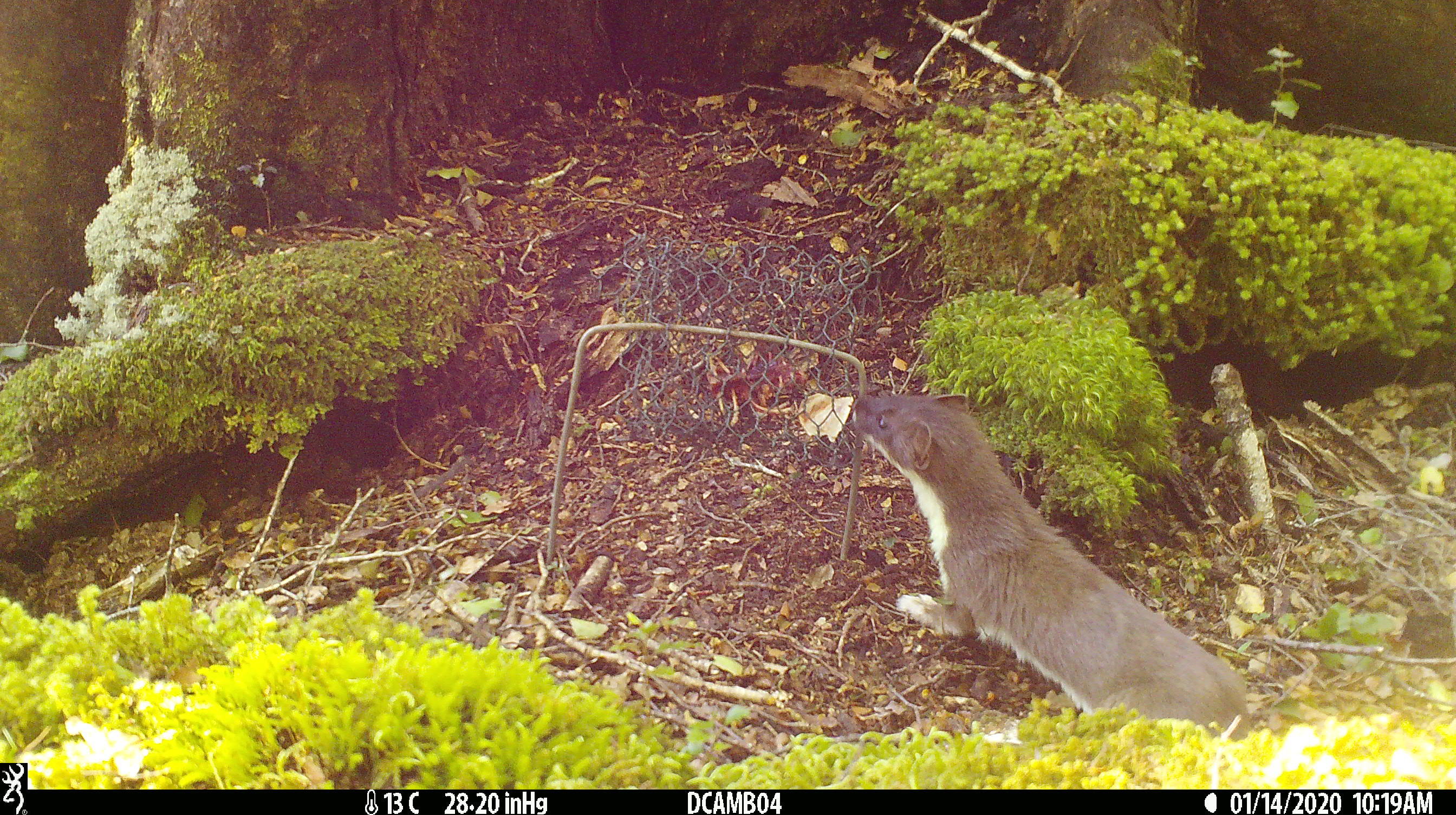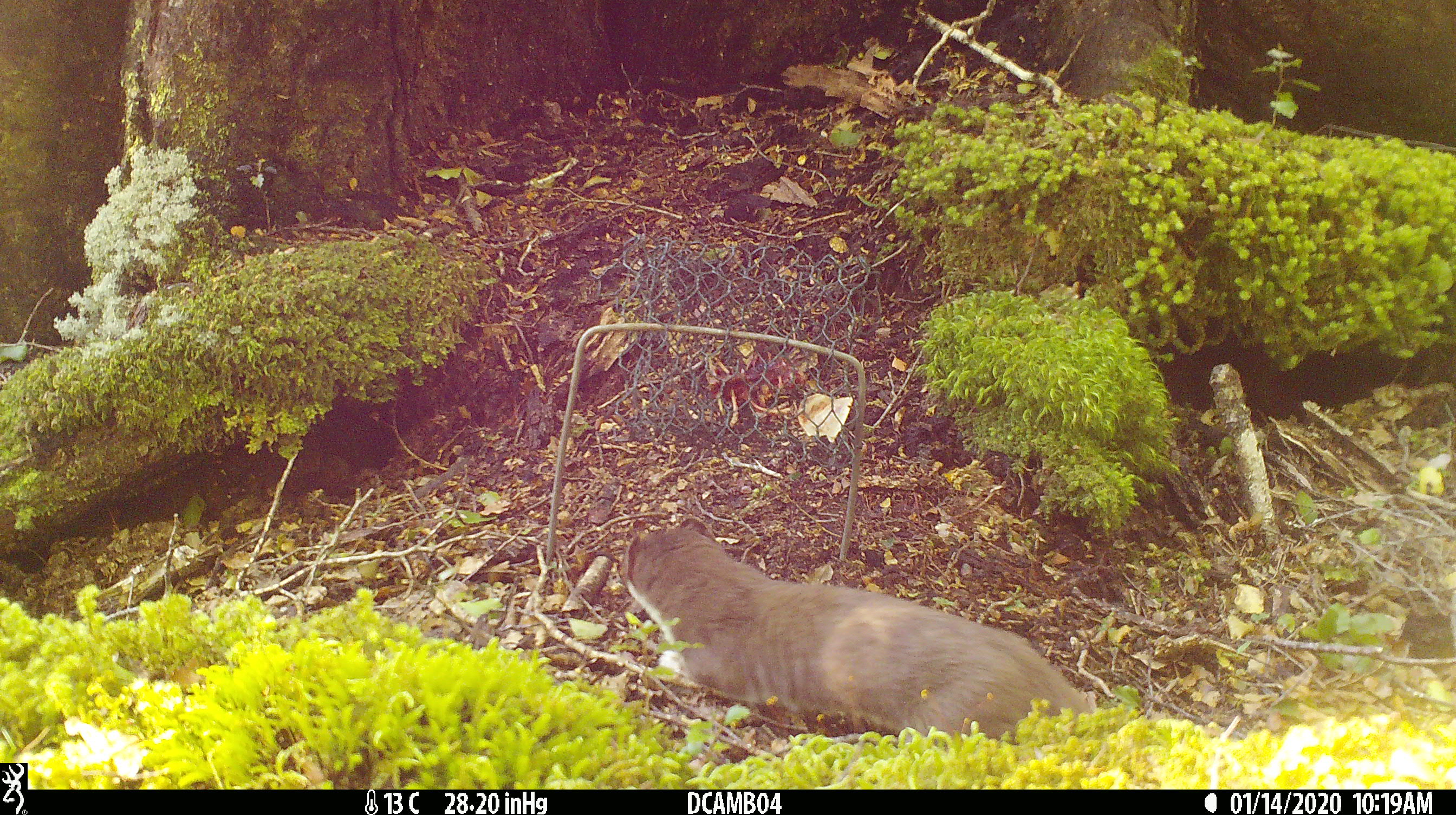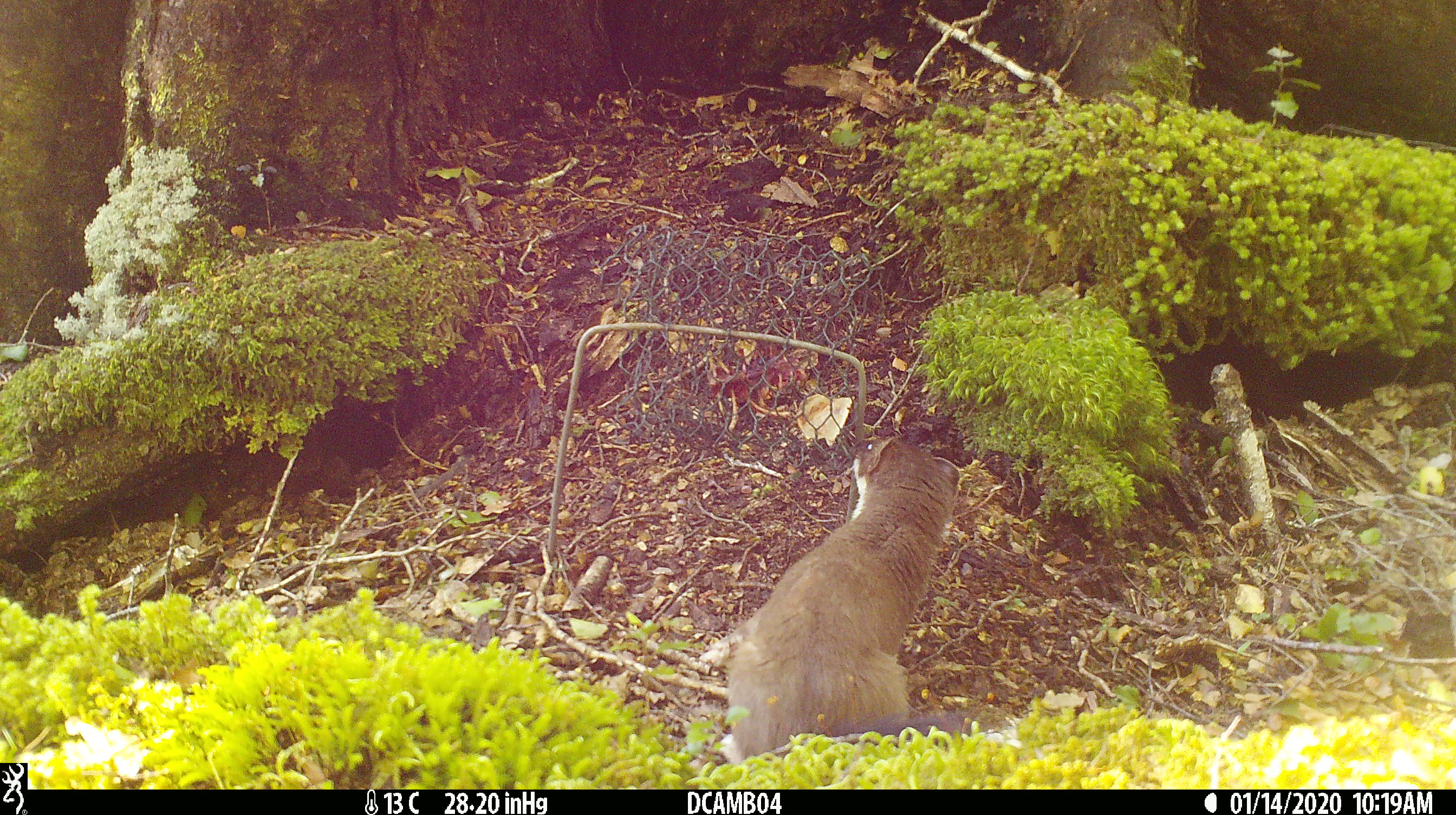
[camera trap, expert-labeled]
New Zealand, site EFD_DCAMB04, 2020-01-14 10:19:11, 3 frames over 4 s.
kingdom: Animalia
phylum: Chordata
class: Mammalia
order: Carnivora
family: Mustelidae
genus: Mustela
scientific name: Mustela erminea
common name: stoat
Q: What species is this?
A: Stoat (Mustela erminea).